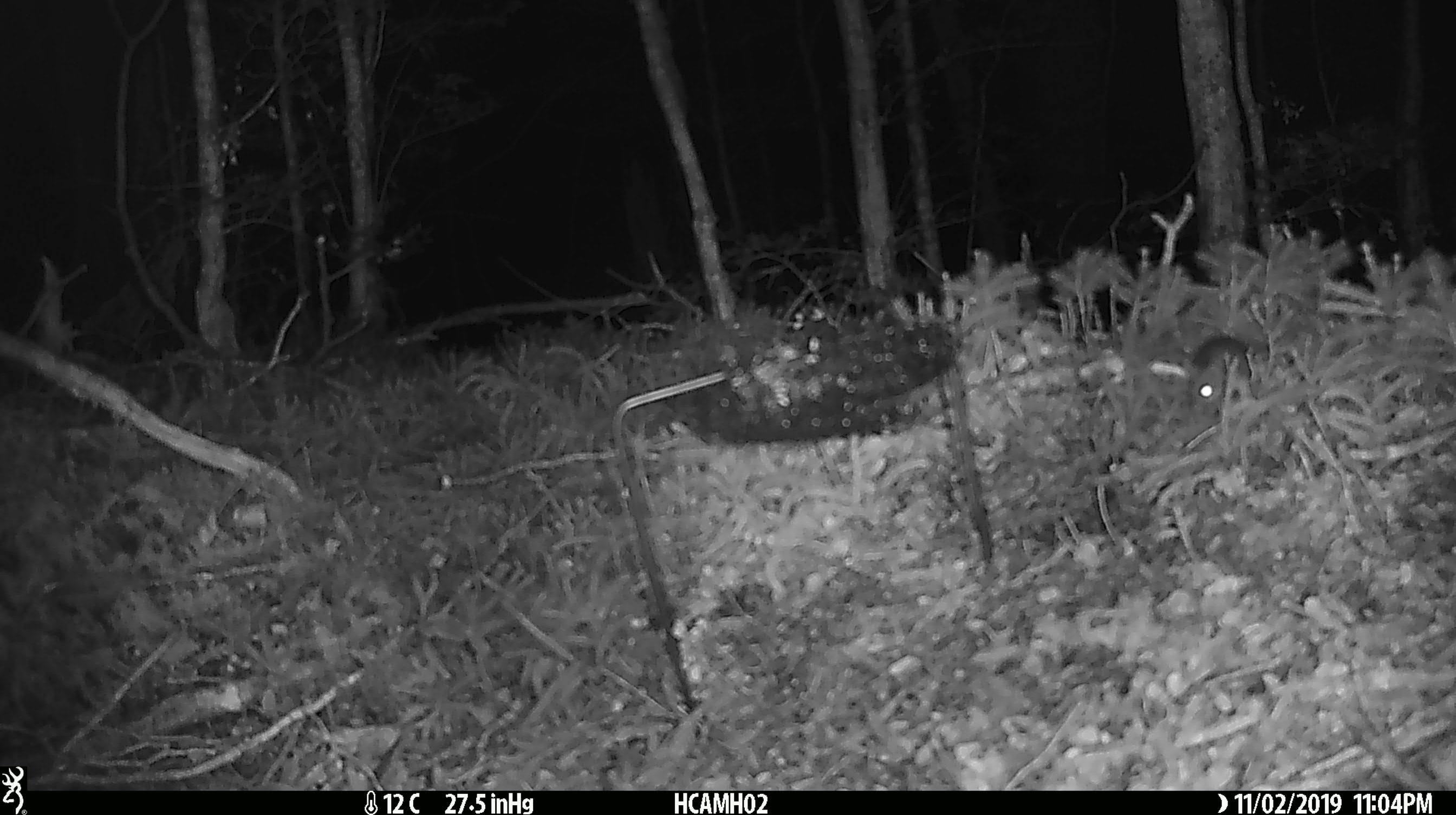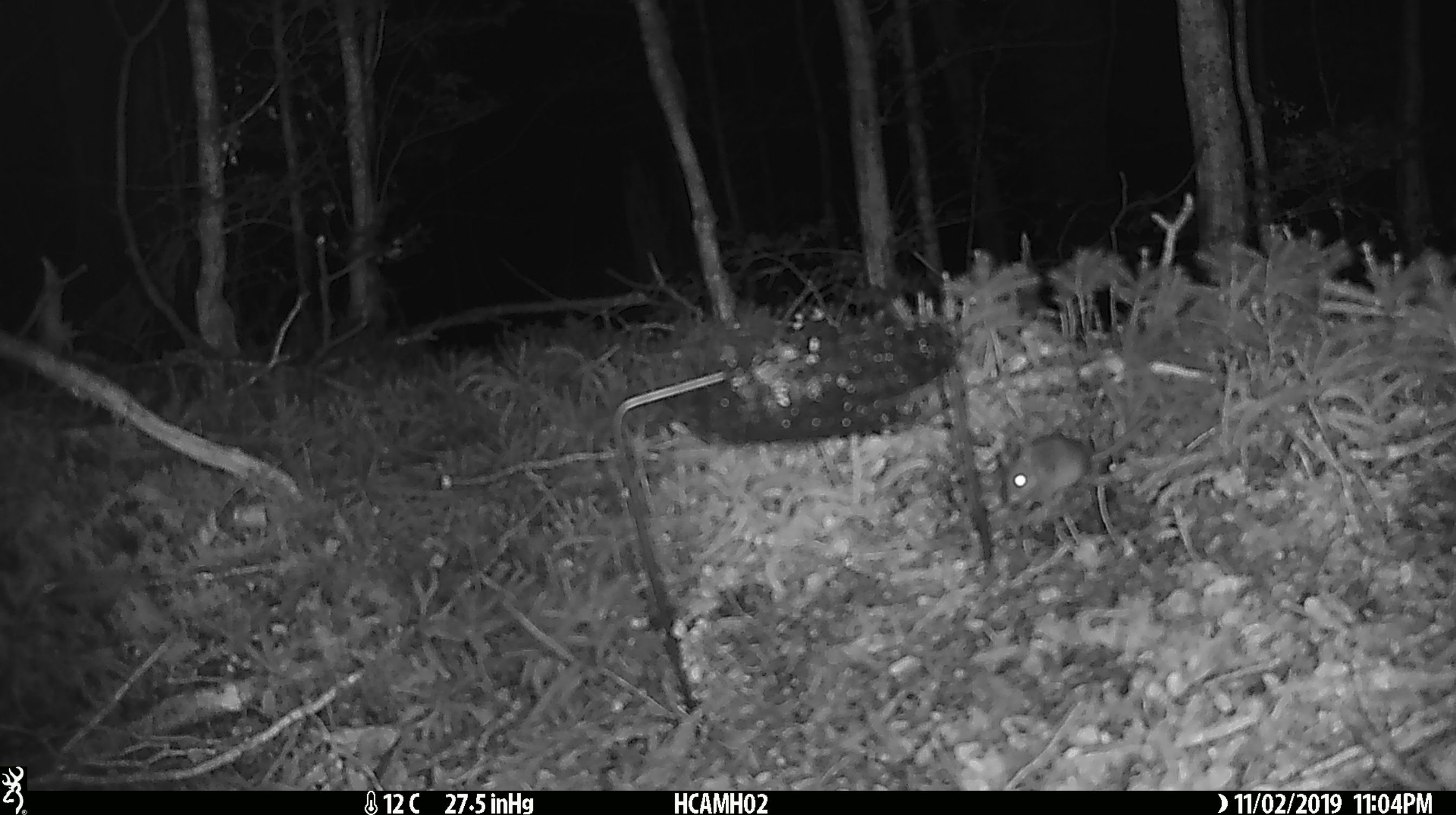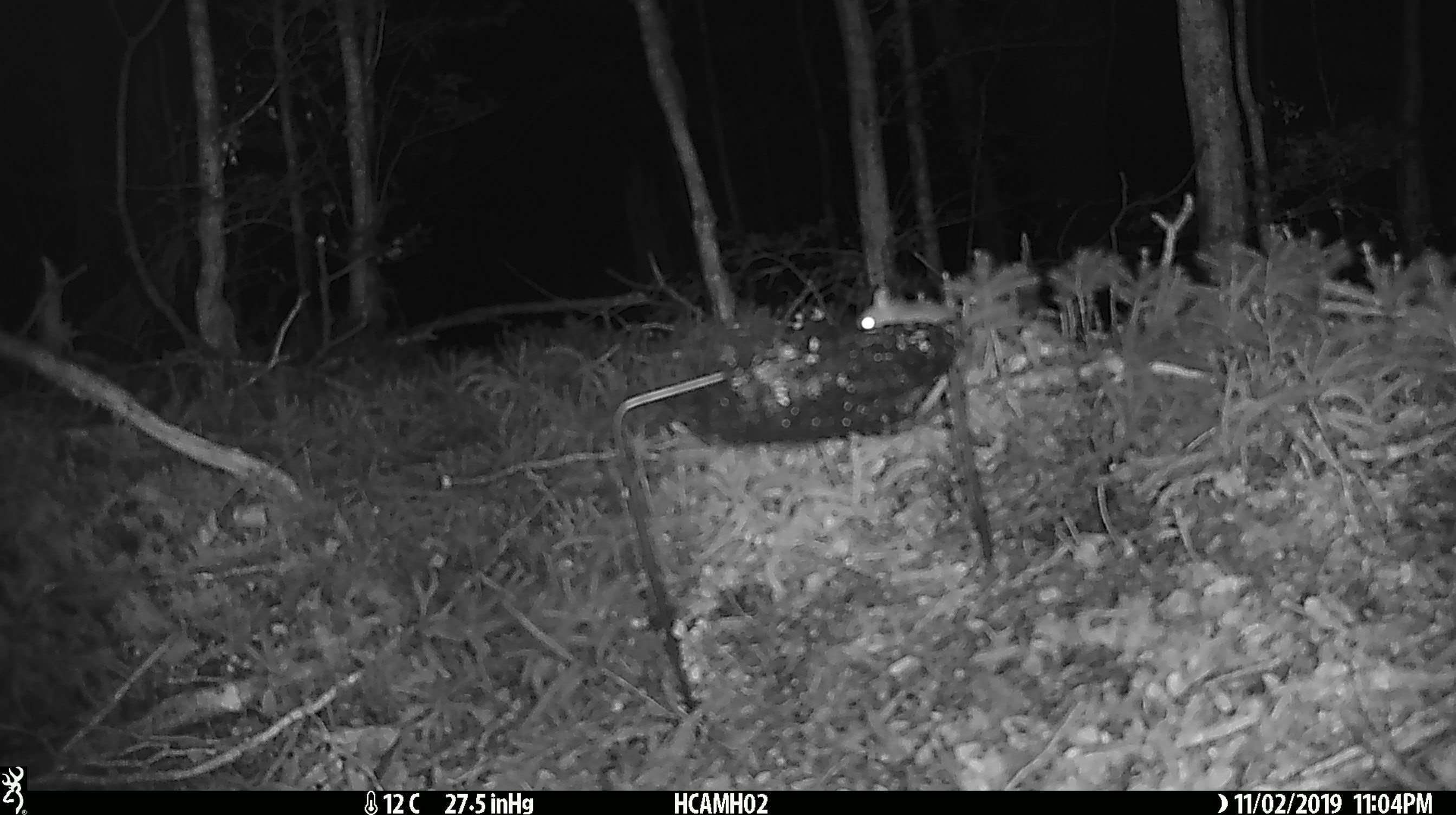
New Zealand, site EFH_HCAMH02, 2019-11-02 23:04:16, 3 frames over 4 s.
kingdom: Animalia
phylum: Chordata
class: Mammalia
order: Rodentia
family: Muridae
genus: Mus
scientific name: Mus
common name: mouse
Mouse (Mus).